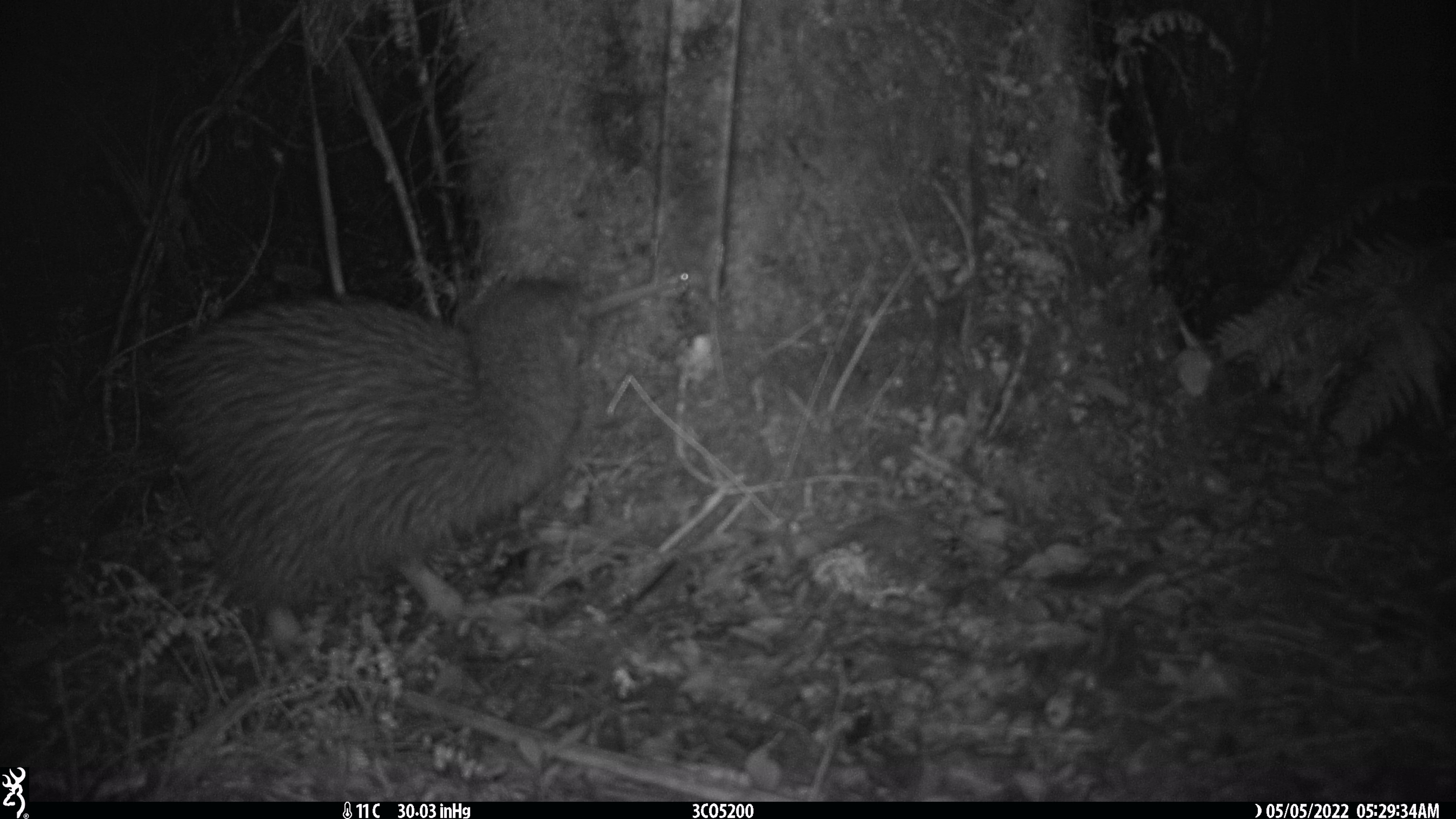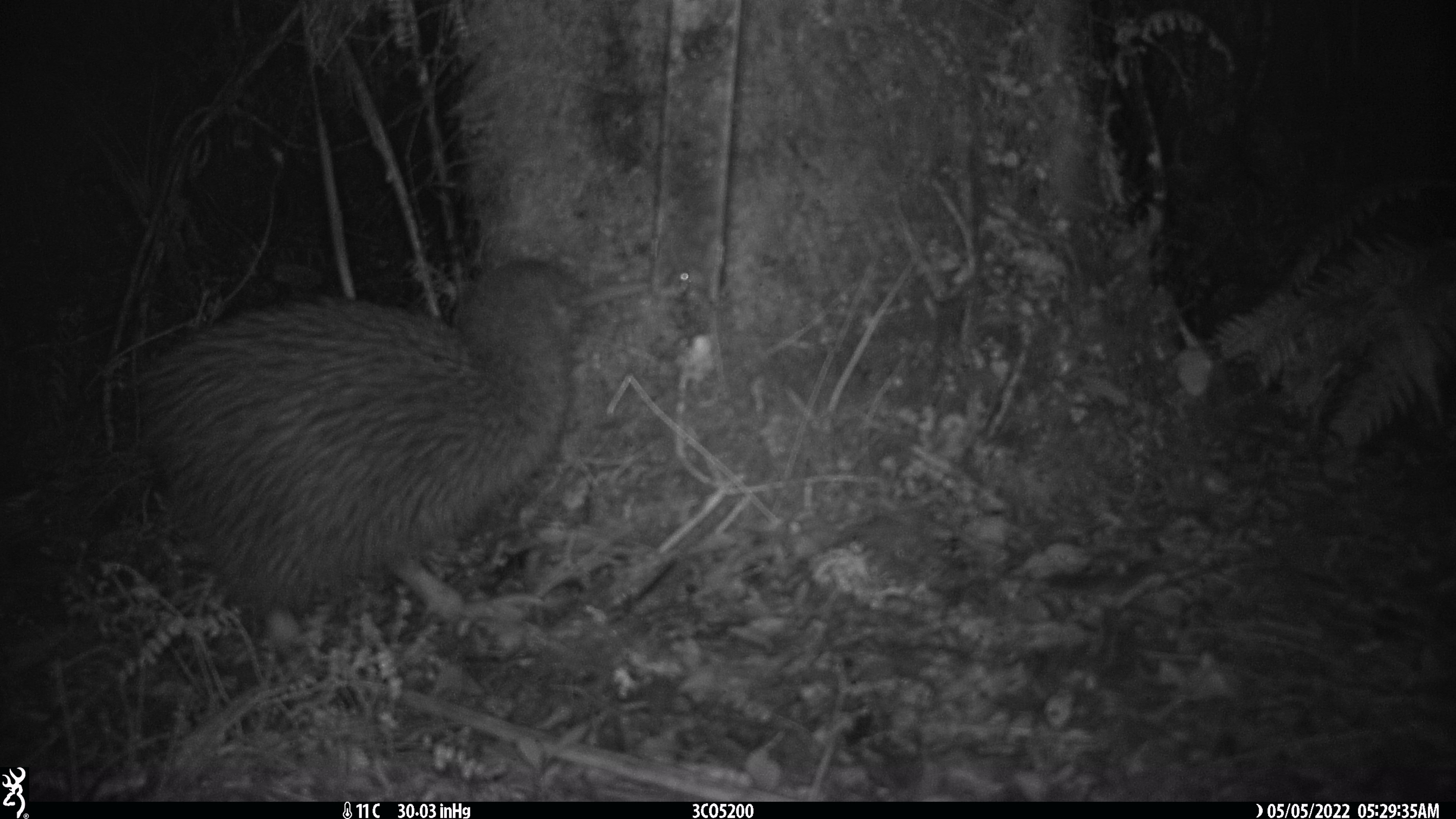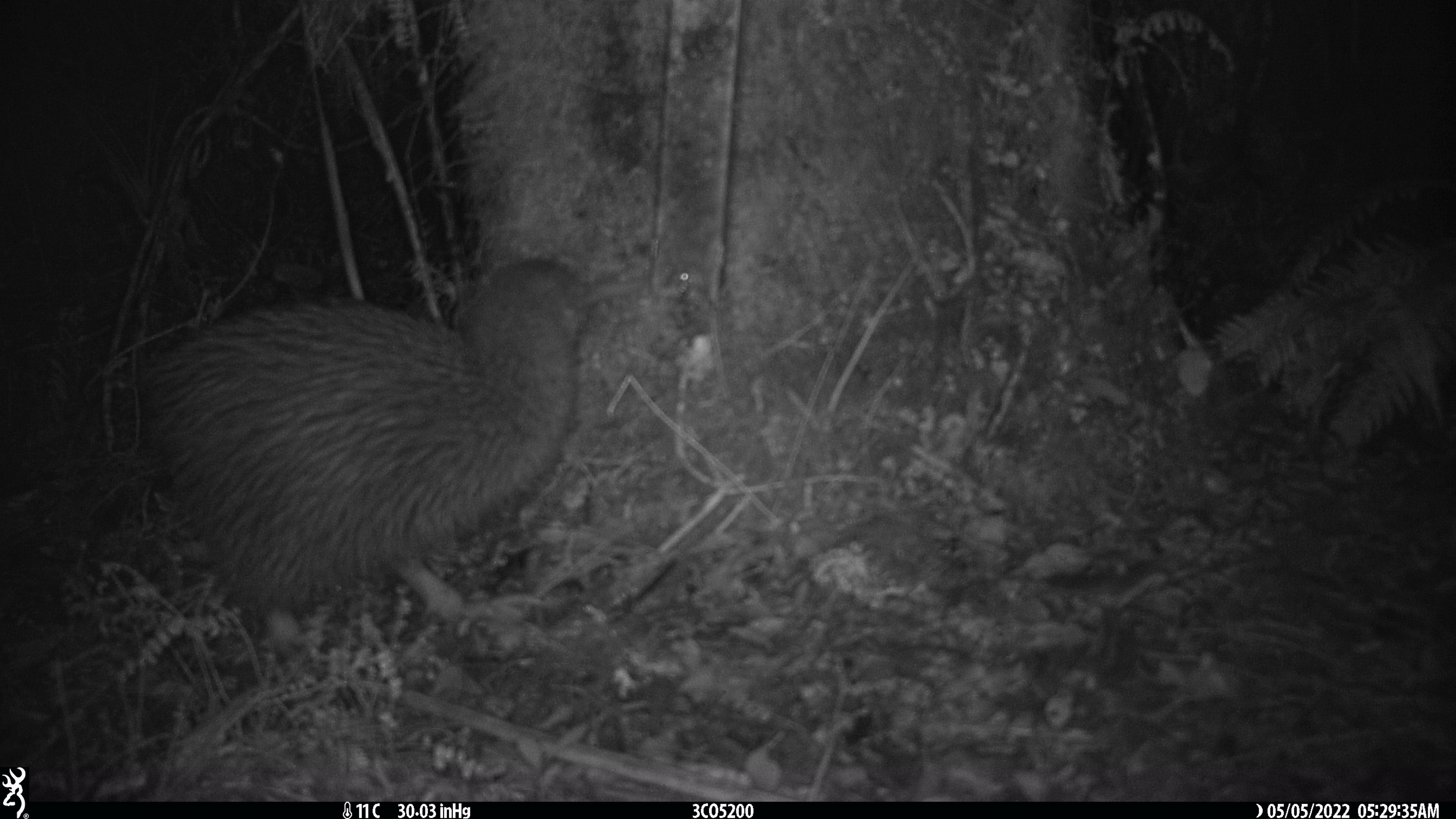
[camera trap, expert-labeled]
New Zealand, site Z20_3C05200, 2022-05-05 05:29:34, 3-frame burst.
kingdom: Animalia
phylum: Chordata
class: Aves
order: Apterygiformes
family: Apterygidae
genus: Apteryx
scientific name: Apteryx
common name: kiwi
Kiwi (Apteryx).